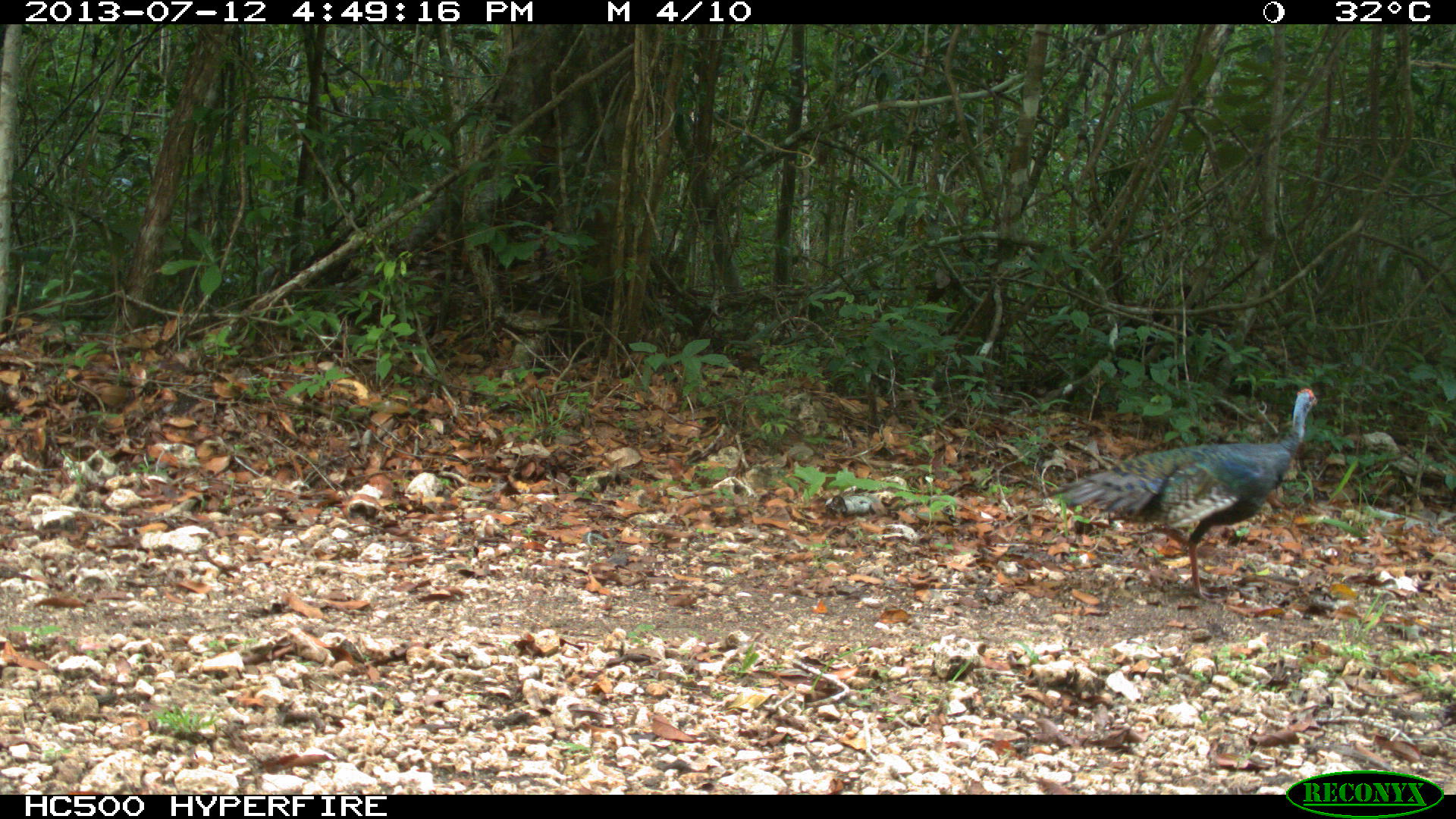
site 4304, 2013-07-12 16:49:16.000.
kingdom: Animalia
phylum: Chordata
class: Aves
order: Galliformes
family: Phasianidae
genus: Meleagris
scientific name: Meleagris ocellata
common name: ocellated turkey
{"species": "Meleagris ocellata (ocellated turkey)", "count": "1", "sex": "female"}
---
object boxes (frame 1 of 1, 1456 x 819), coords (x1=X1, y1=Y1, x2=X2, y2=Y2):
meleagris ocellata: (x1=1051, y1=385, x2=1318, y2=603)